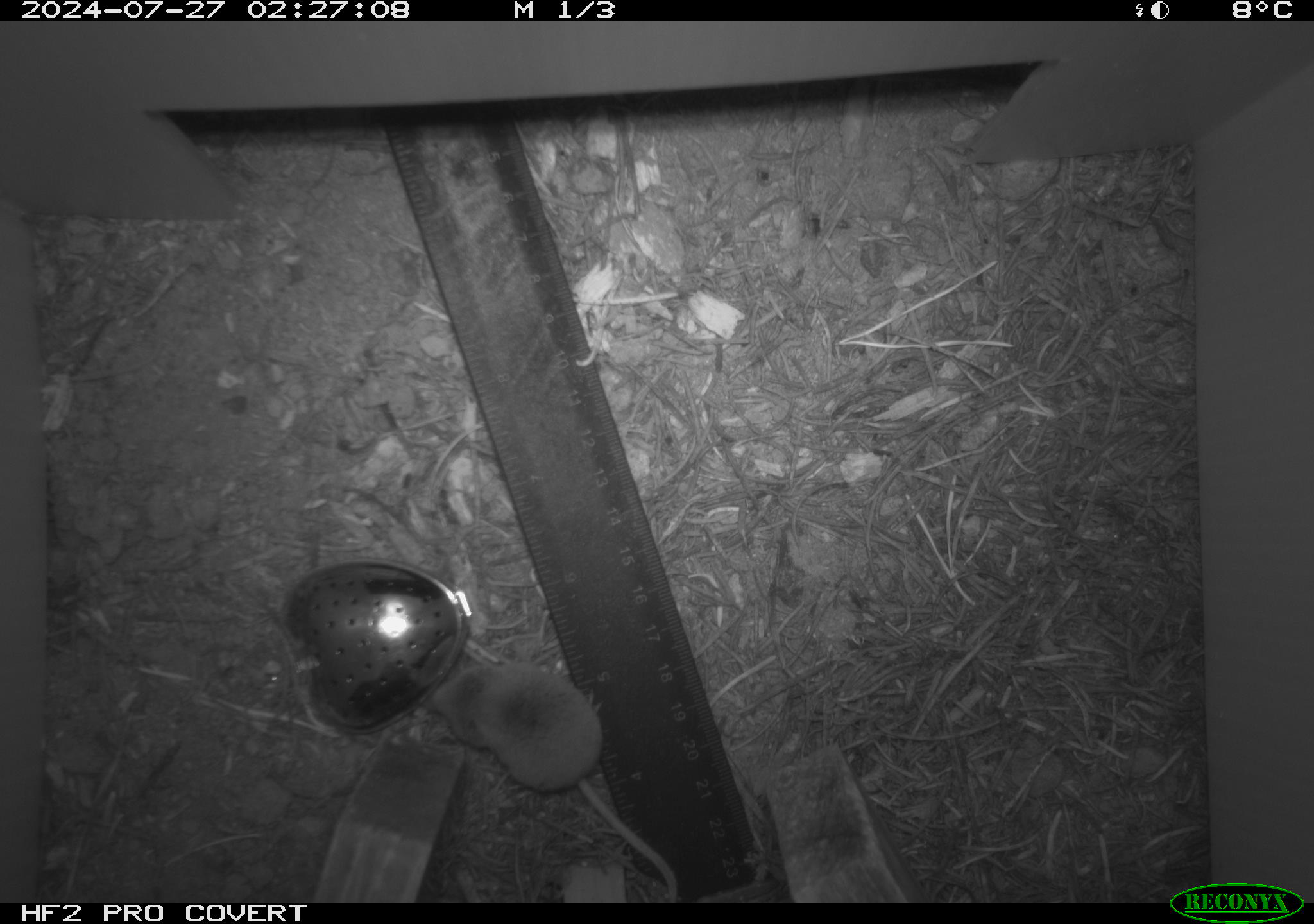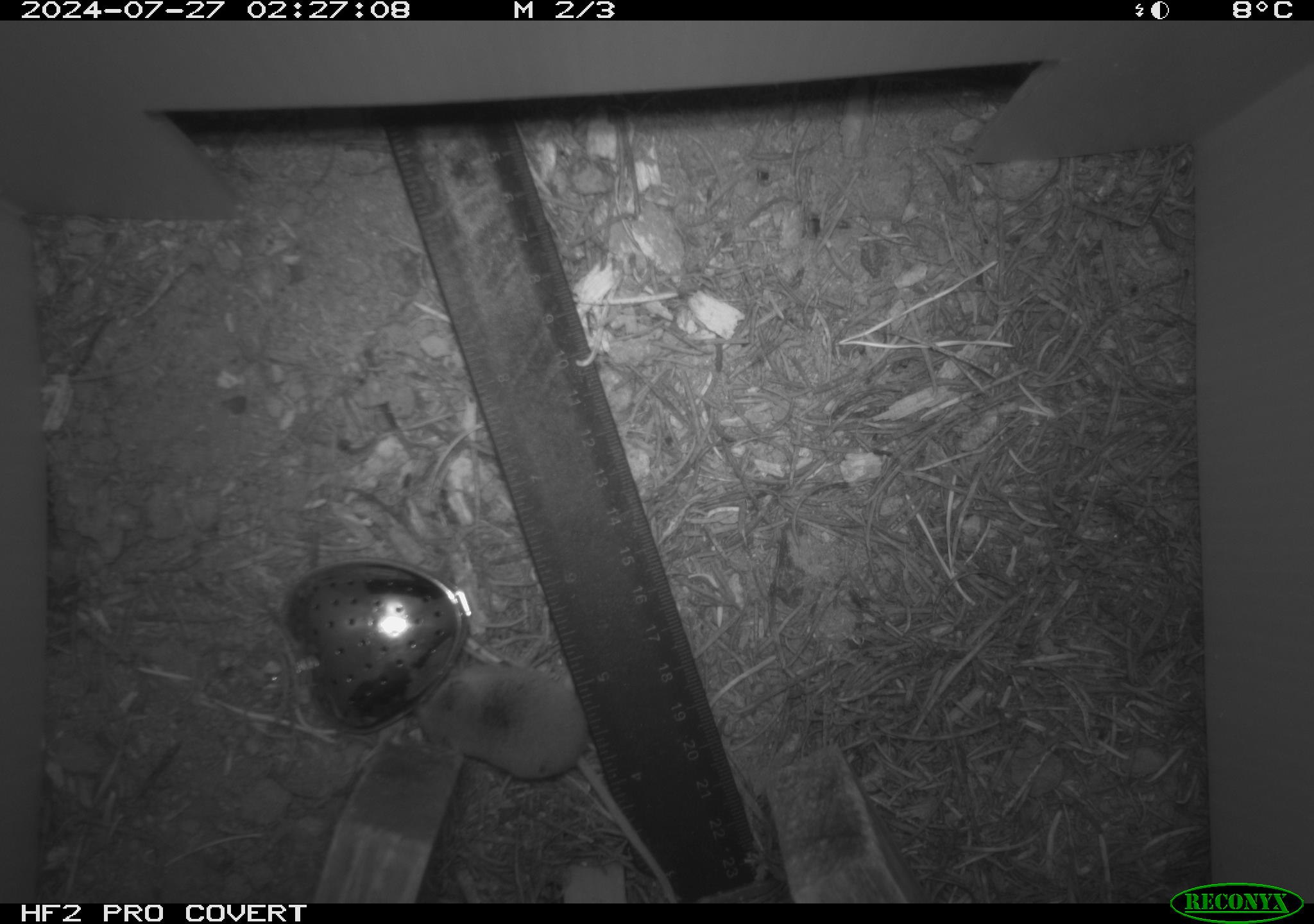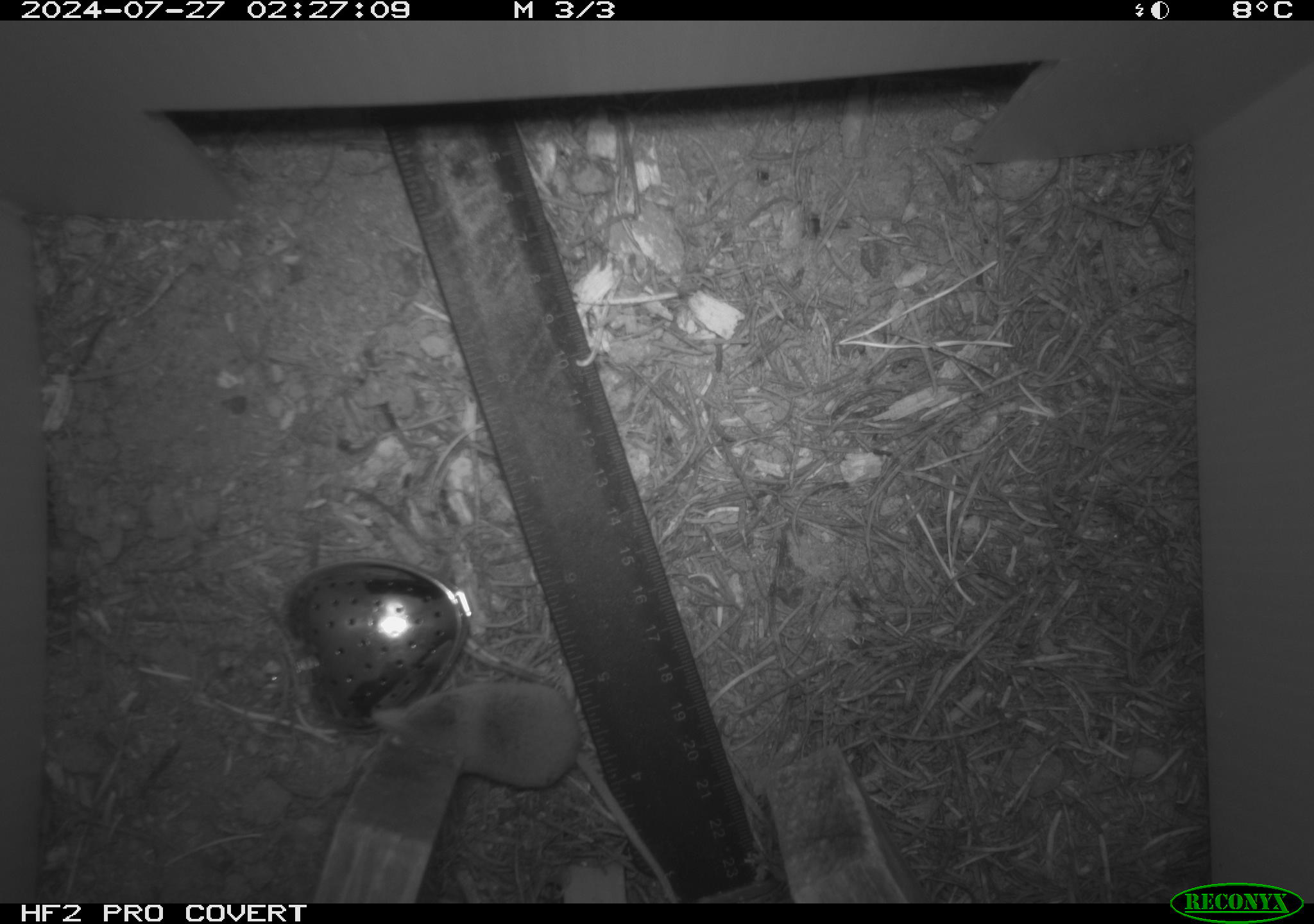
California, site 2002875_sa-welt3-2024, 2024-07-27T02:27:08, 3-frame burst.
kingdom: Animalia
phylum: Chordata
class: Mammalia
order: Eulipotyphla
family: Soricidae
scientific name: Soricidae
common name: shrews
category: soricidae family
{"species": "soricidae family (shrews) (Soricidae)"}